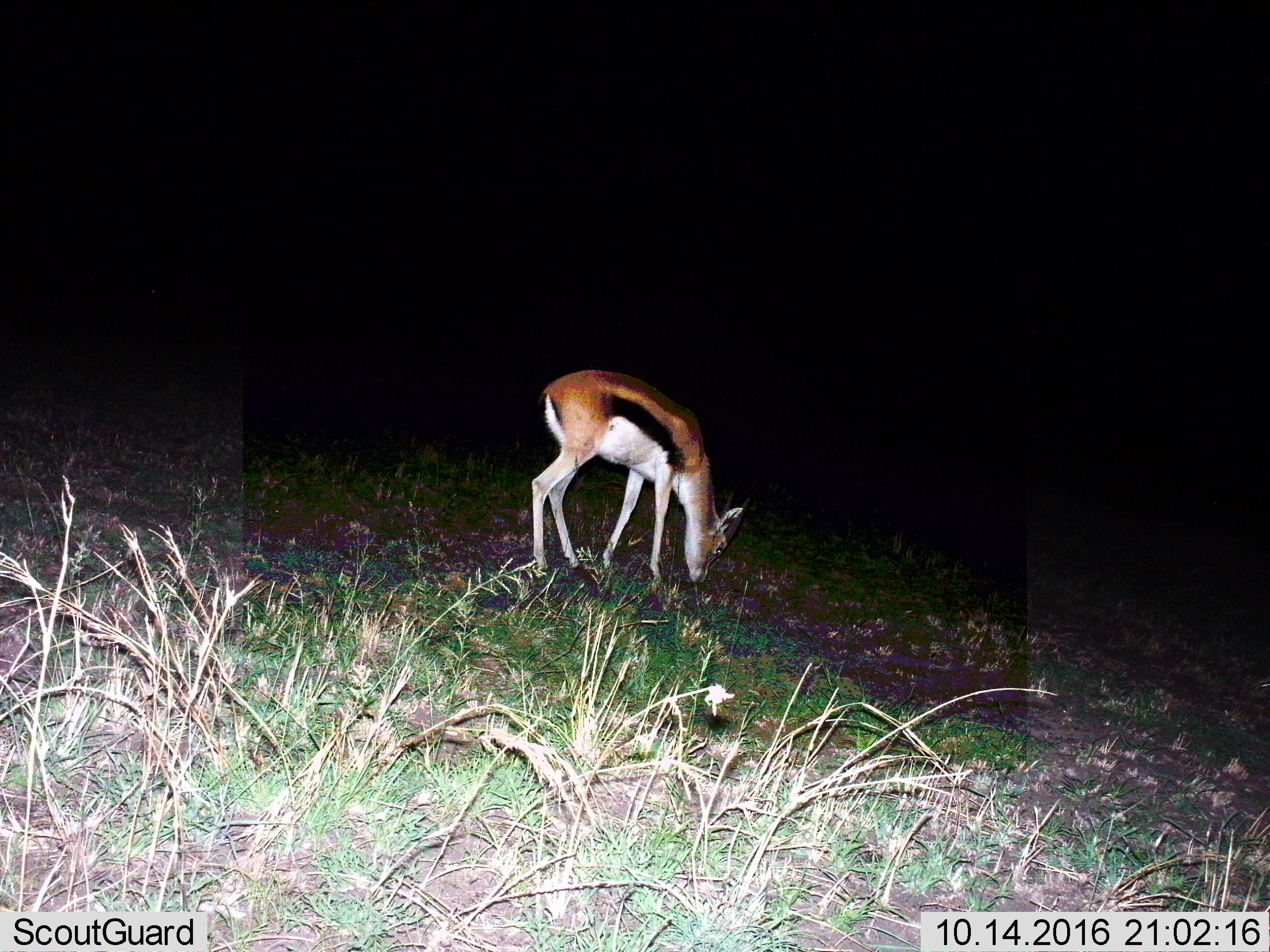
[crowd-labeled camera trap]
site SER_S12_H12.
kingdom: Animalia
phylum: Chordata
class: Mammalia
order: Artiodactyla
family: Bovidae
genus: Eudorcas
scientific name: Eudorcas thomsonii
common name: thomson's gazelle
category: gazellethomsons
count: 1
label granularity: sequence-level